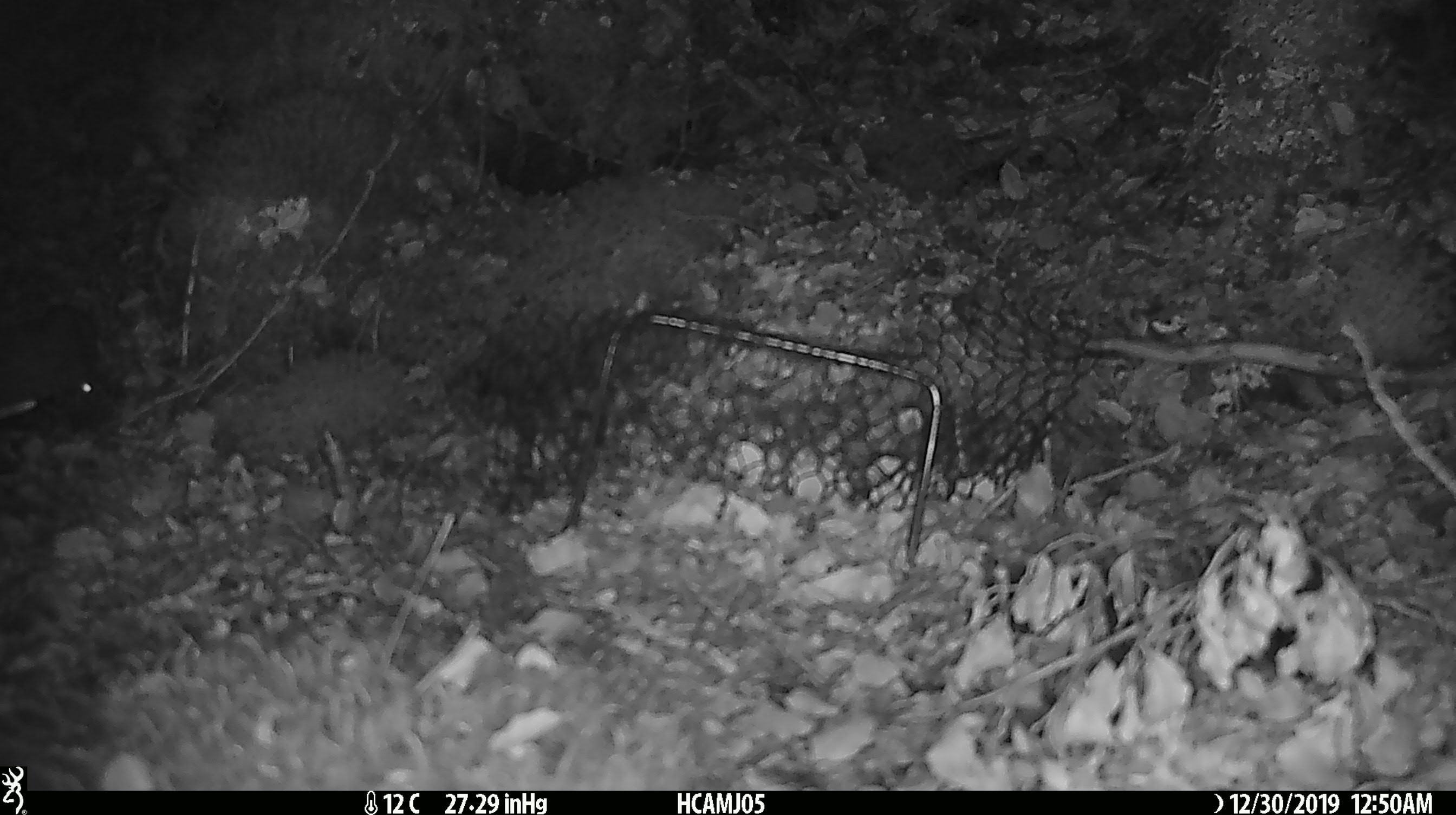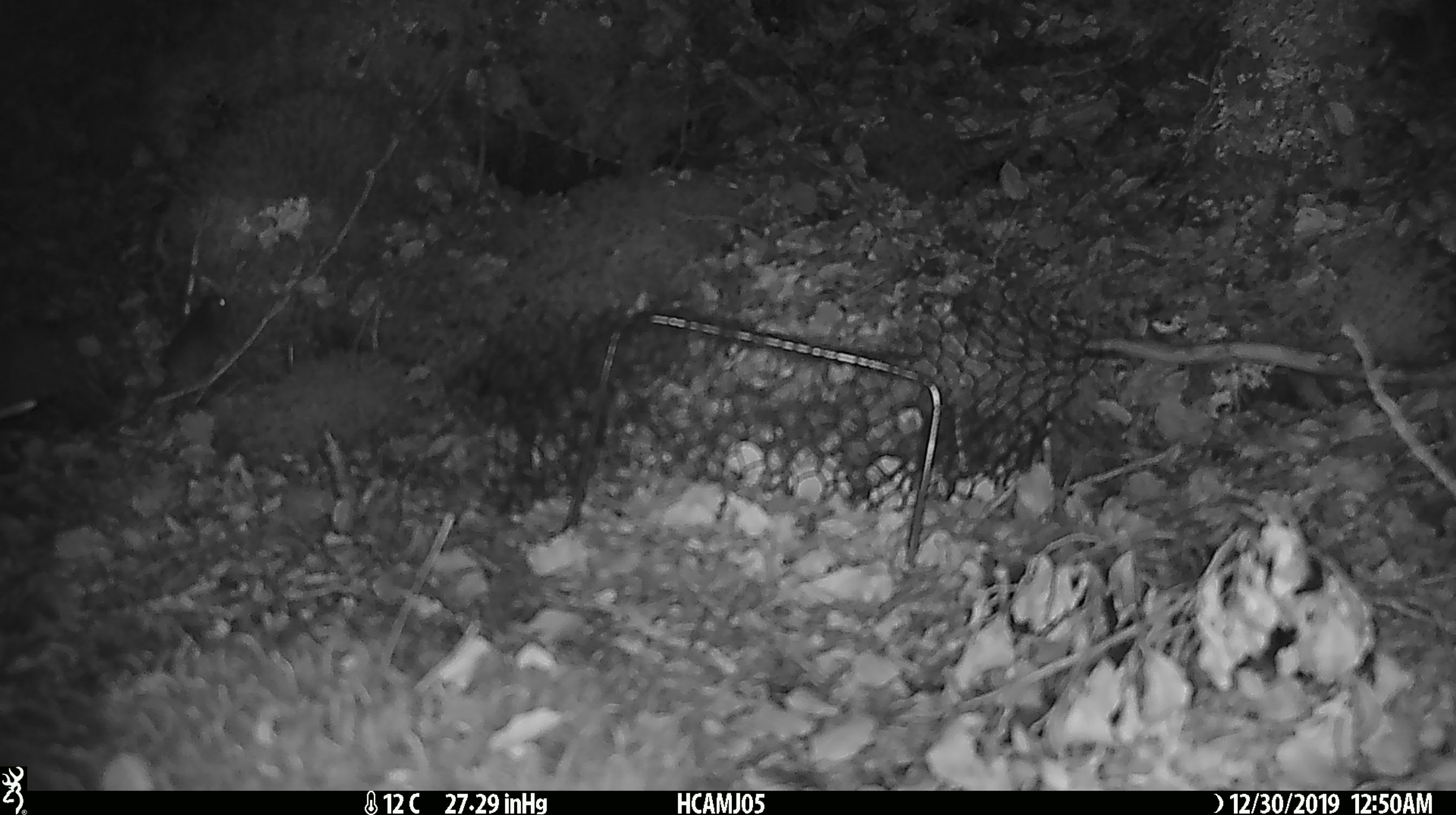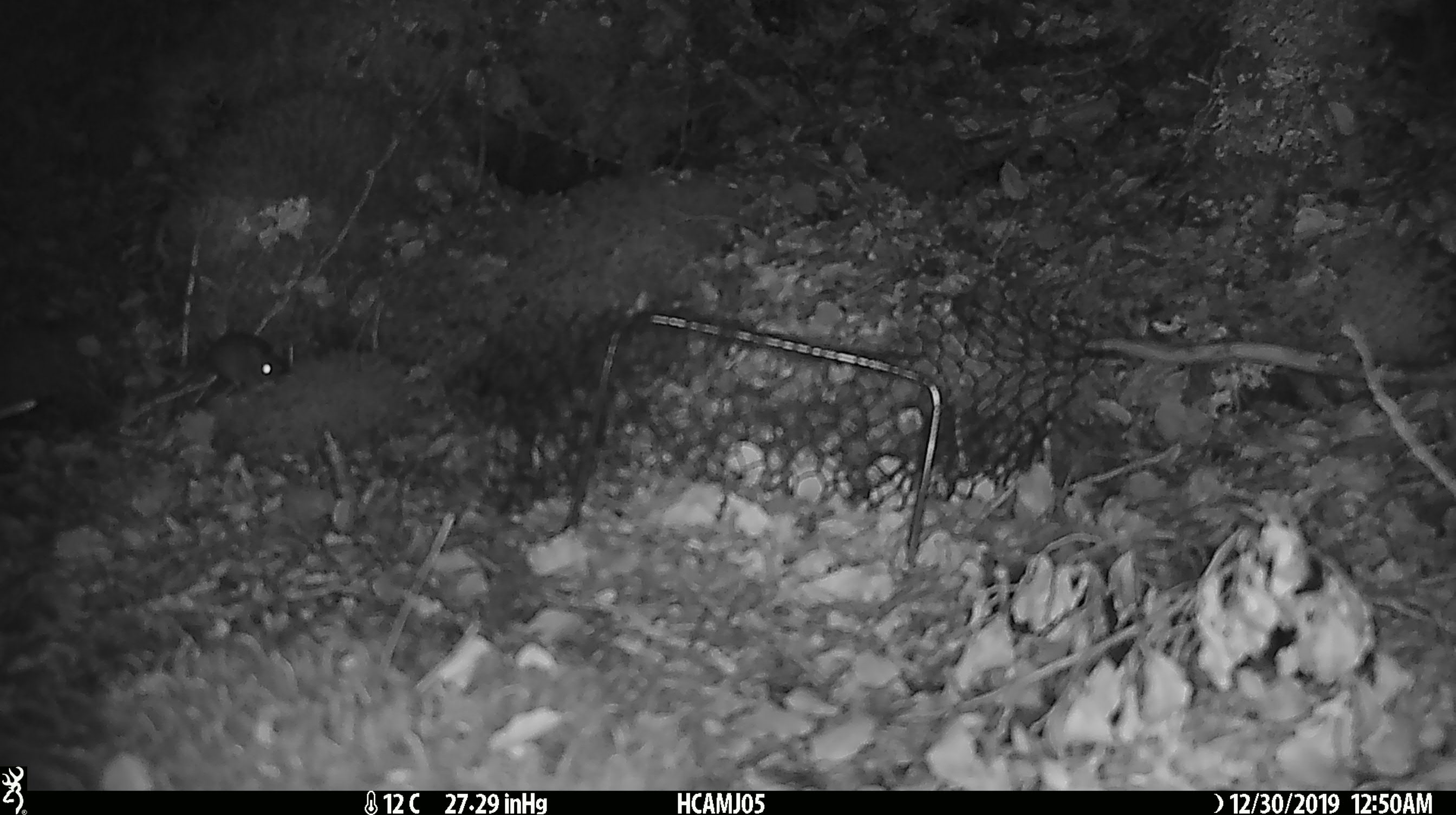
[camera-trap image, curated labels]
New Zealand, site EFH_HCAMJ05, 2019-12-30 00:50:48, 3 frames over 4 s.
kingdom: Animalia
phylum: Chordata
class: Mammalia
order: Rodentia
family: Muridae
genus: Mus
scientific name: Mus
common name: mouse